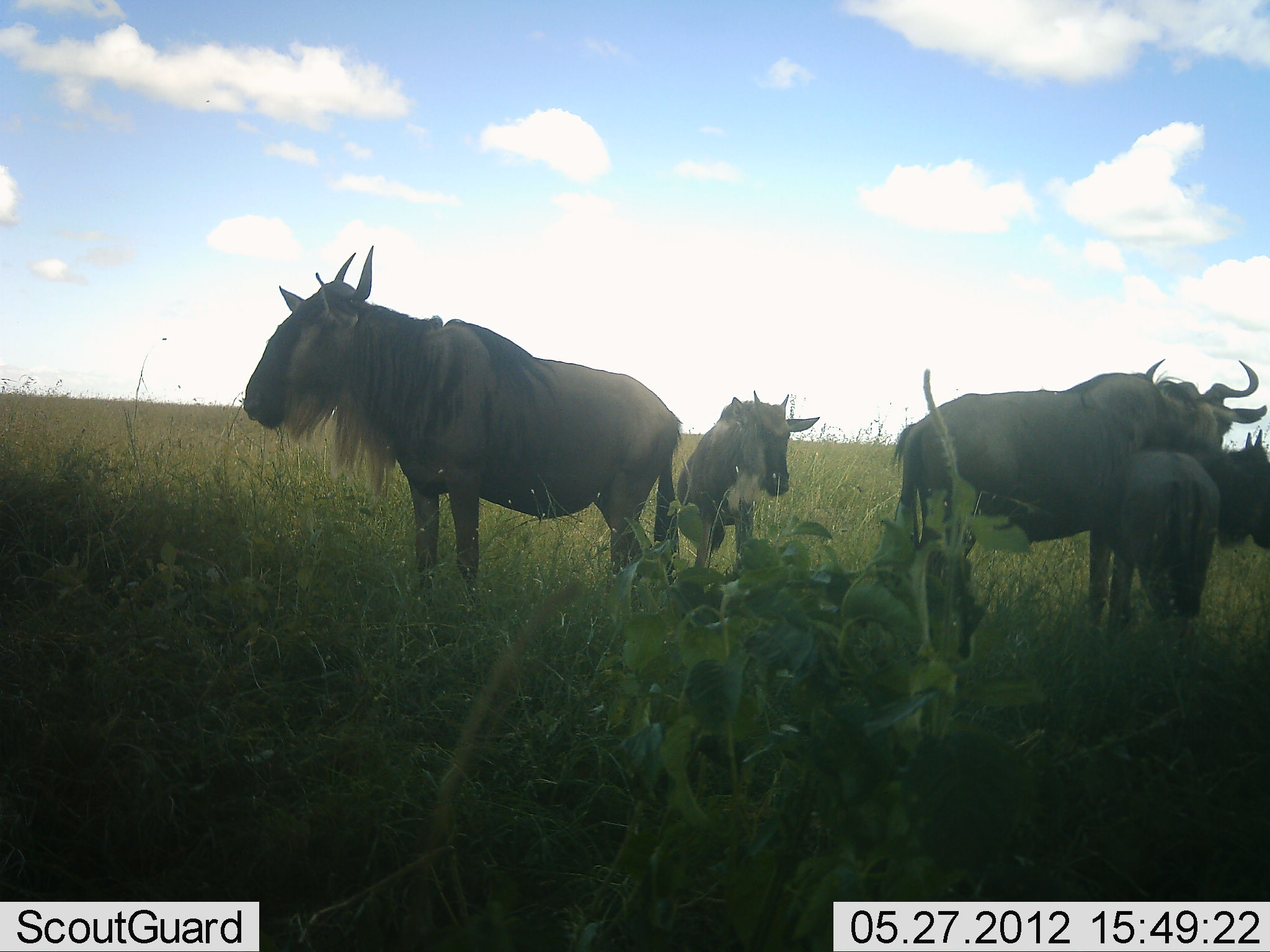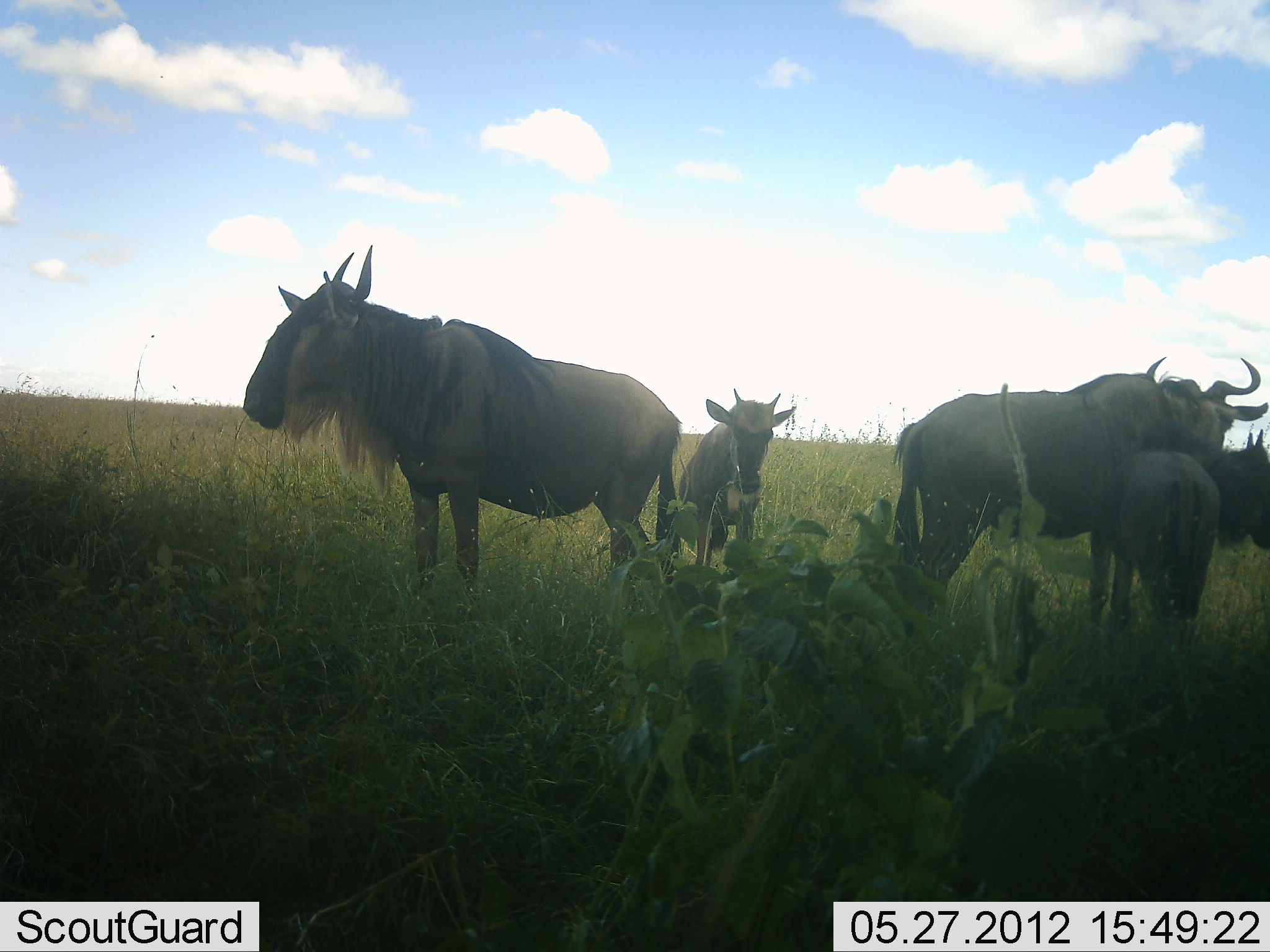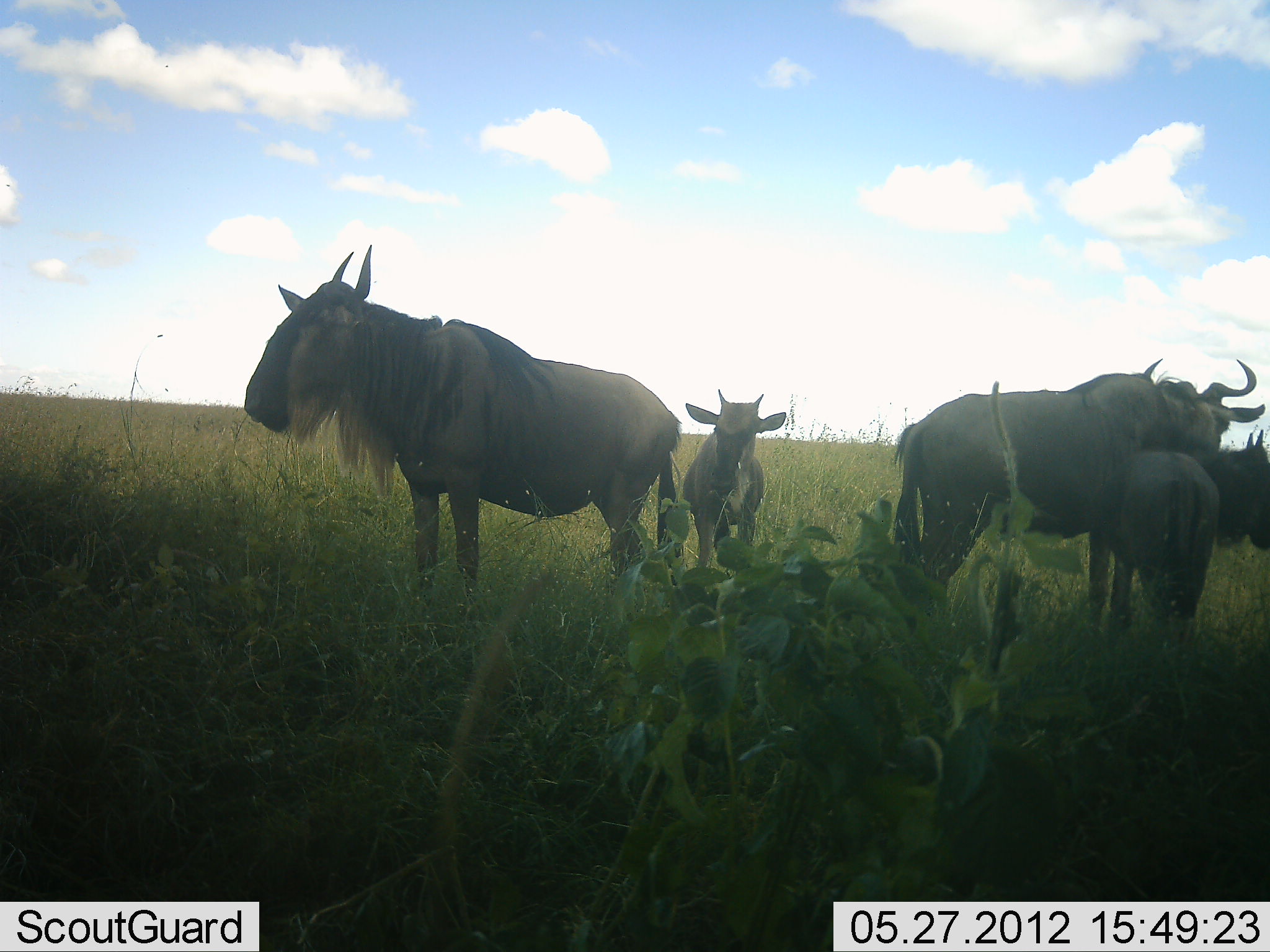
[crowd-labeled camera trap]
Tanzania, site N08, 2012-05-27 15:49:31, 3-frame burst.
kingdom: Animalia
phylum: Chordata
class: Mammalia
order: Artiodactyla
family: Bovidae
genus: Connochaetes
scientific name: Connochaetes taurinus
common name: blue wildebeest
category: wildebeest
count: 5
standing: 87%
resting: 16%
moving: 3%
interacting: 19%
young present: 71%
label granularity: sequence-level